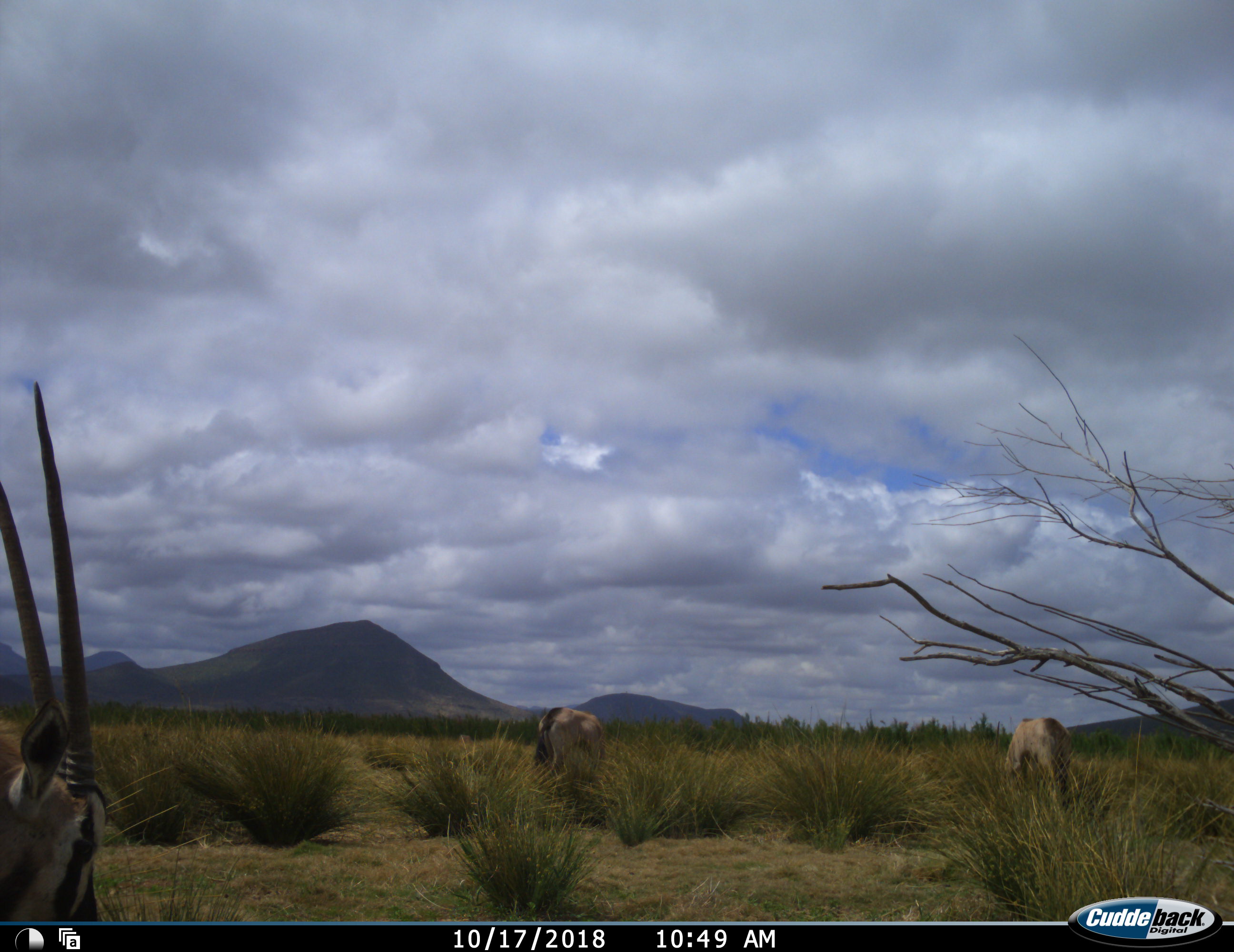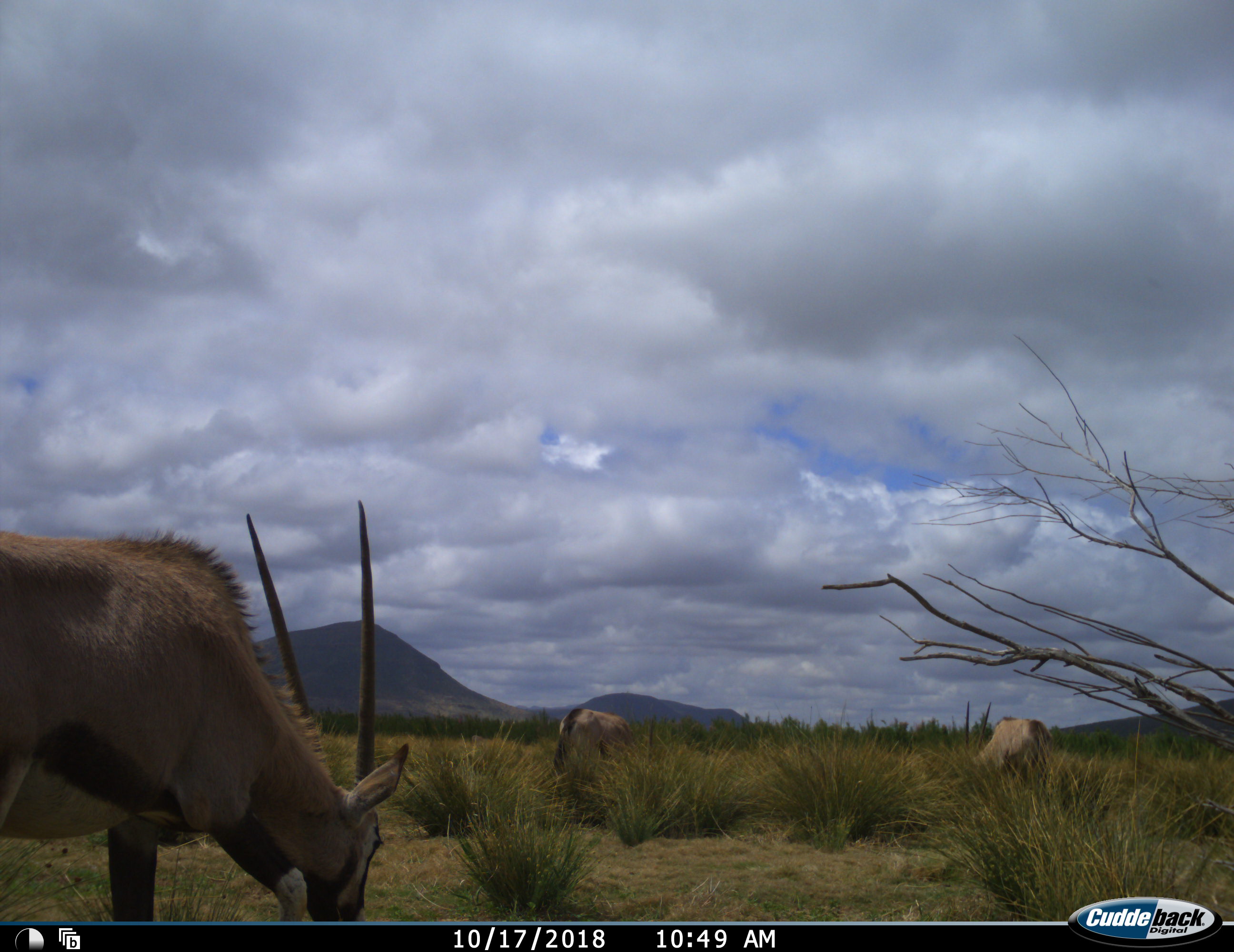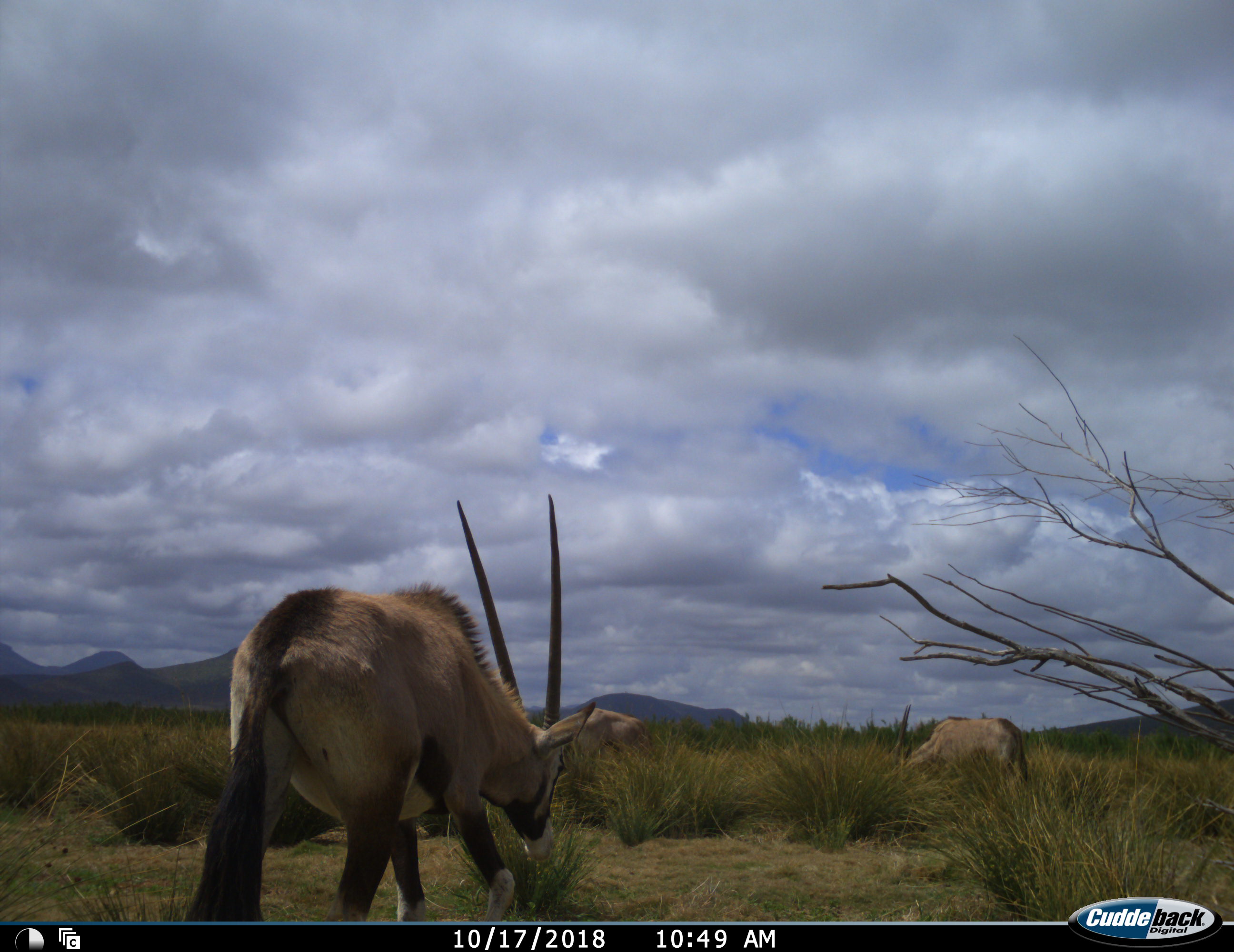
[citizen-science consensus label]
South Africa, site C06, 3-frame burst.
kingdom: Animalia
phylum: Chordata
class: Mammalia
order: Artiodactyla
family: Bovidae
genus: Oryx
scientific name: Oryx gazella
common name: gemsbok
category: gemsbokoryx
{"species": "gemsbokoryx (gemsbok) (Oryx gazella)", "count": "3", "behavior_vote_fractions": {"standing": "10%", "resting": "0%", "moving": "50%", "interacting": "0%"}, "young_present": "0%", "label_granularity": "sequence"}